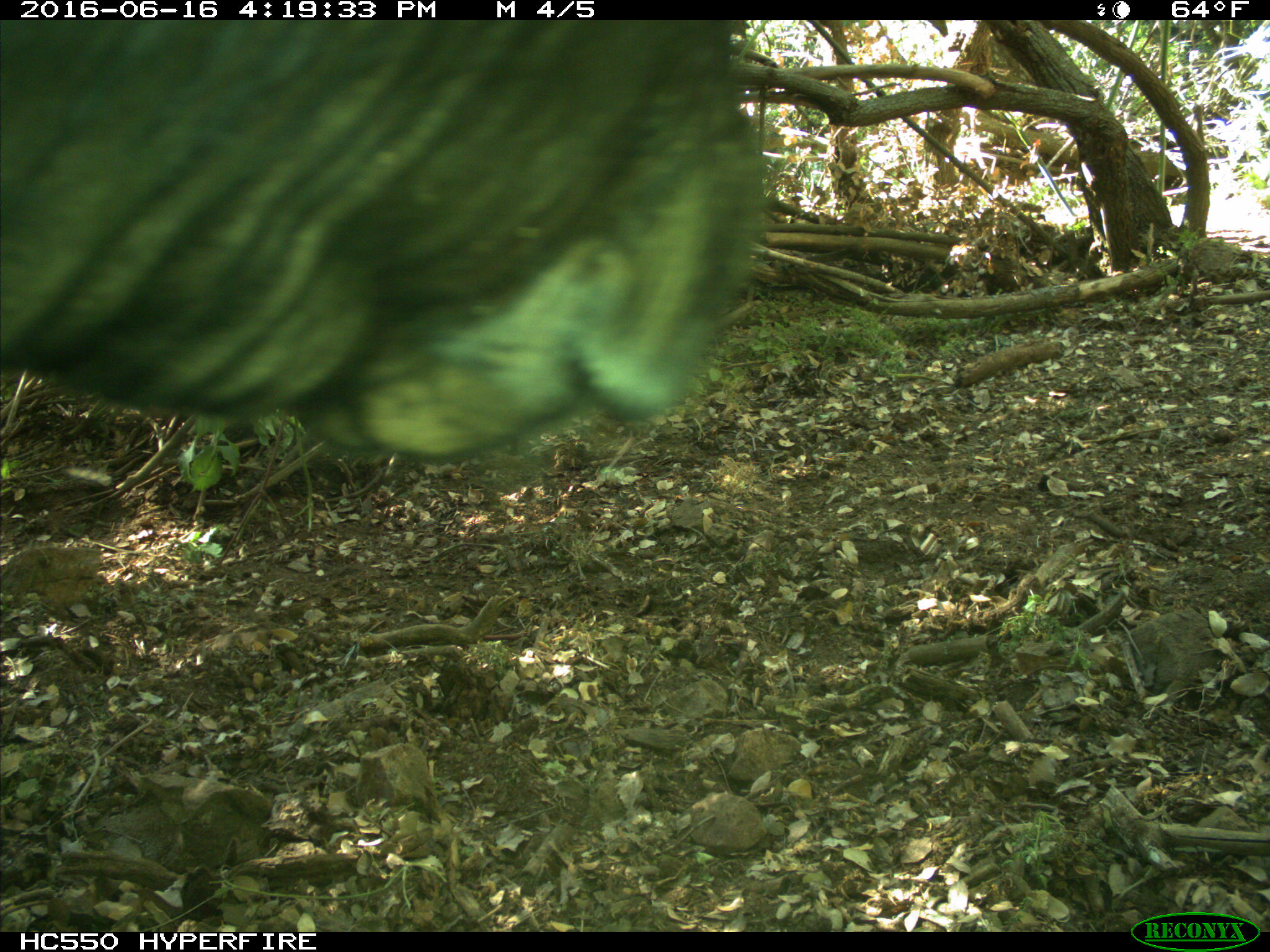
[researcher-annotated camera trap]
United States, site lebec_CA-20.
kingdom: Animalia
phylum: Chordata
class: Mammalia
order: Artiodactyla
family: Bovidae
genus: Bos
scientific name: Bos taurus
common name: domestic cow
Bos taurus (domestic cow).